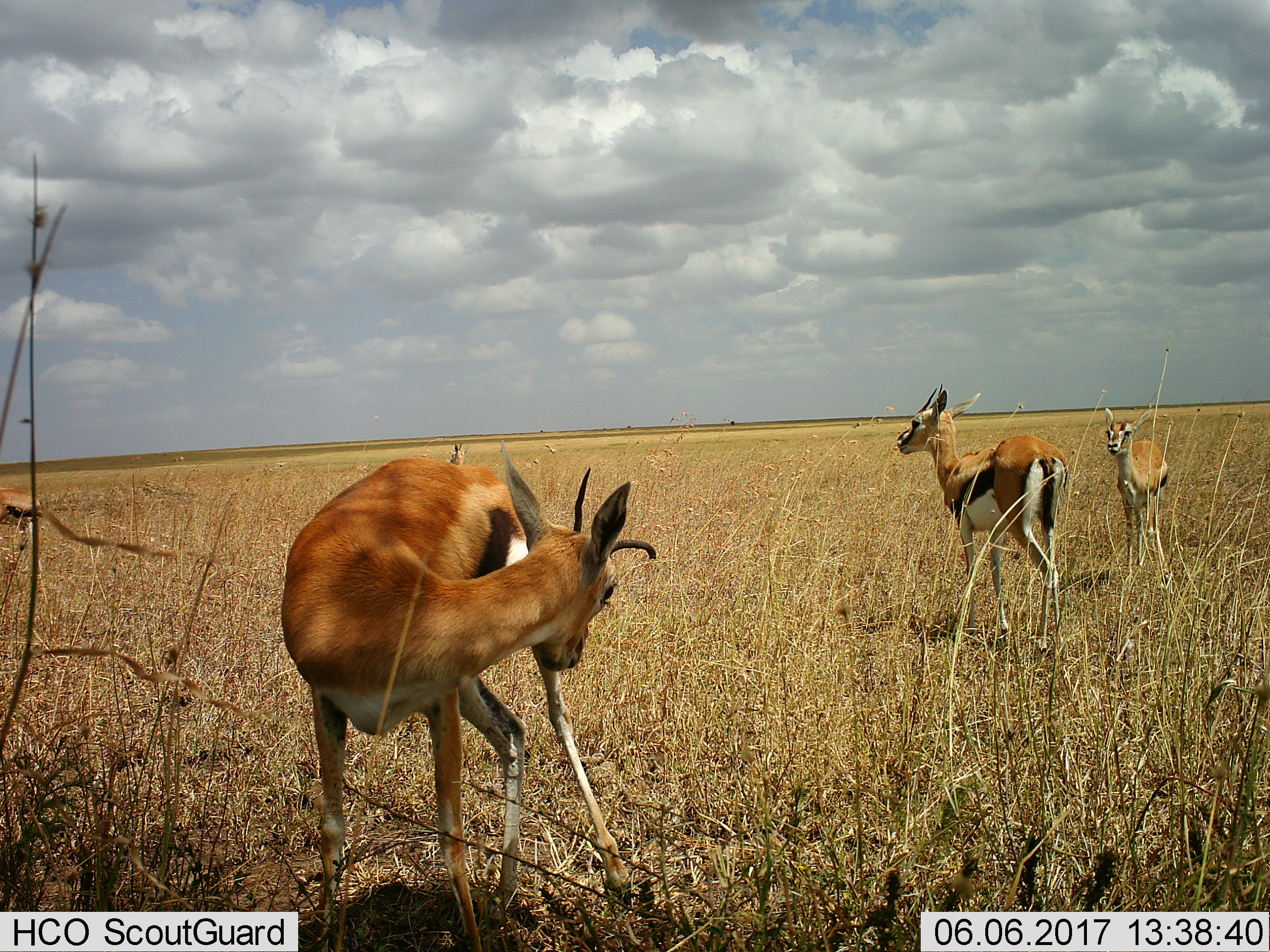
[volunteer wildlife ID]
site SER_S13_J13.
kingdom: Animalia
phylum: Chordata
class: Mammalia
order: Artiodactyla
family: Bovidae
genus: Eudorcas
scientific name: Eudorcas thomsonii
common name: thomson's gazelle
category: gazellethomsons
Gazellethomsons (thomson's gazelle) (Eudorcas thomsonii), count 4. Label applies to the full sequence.